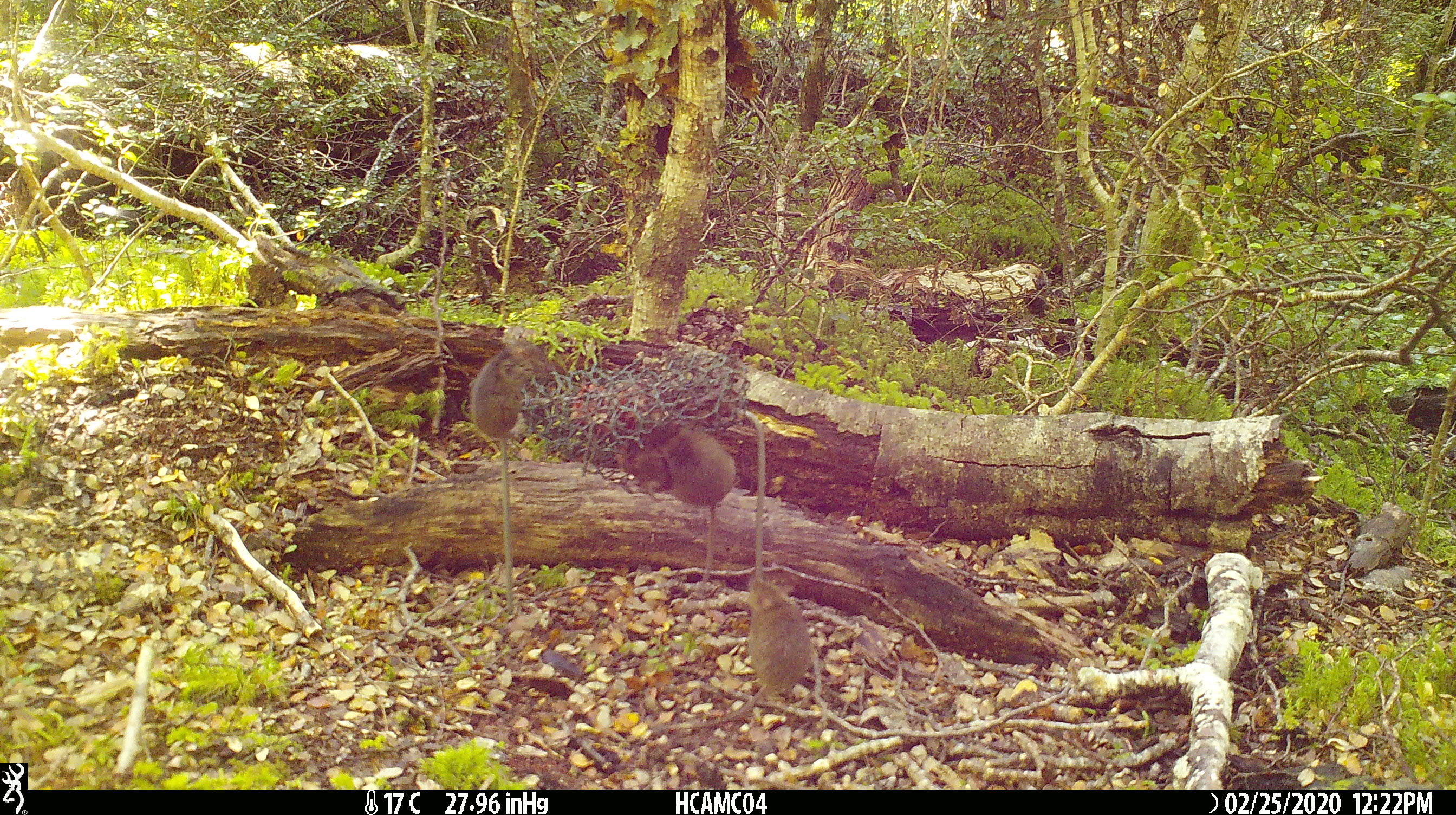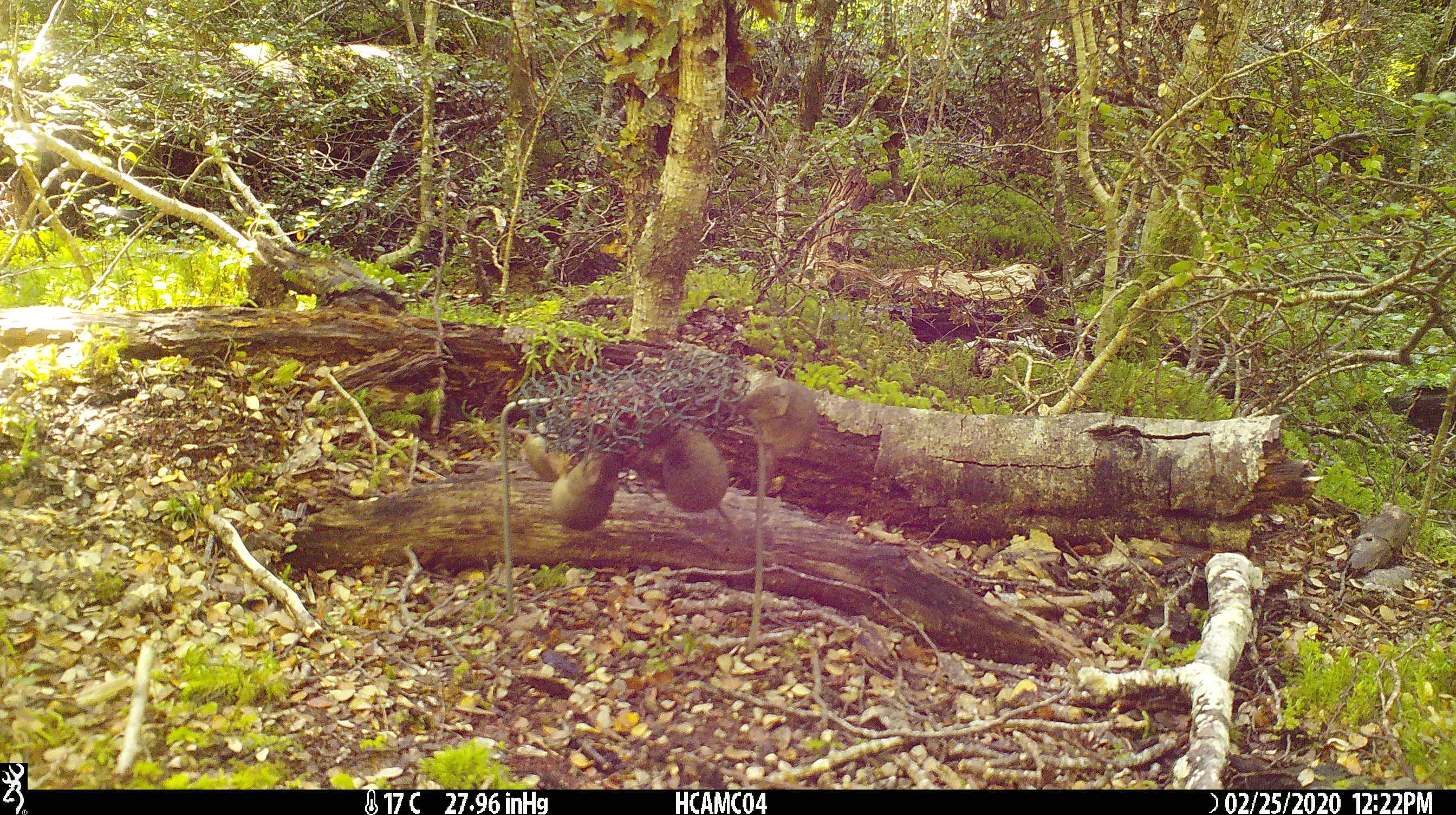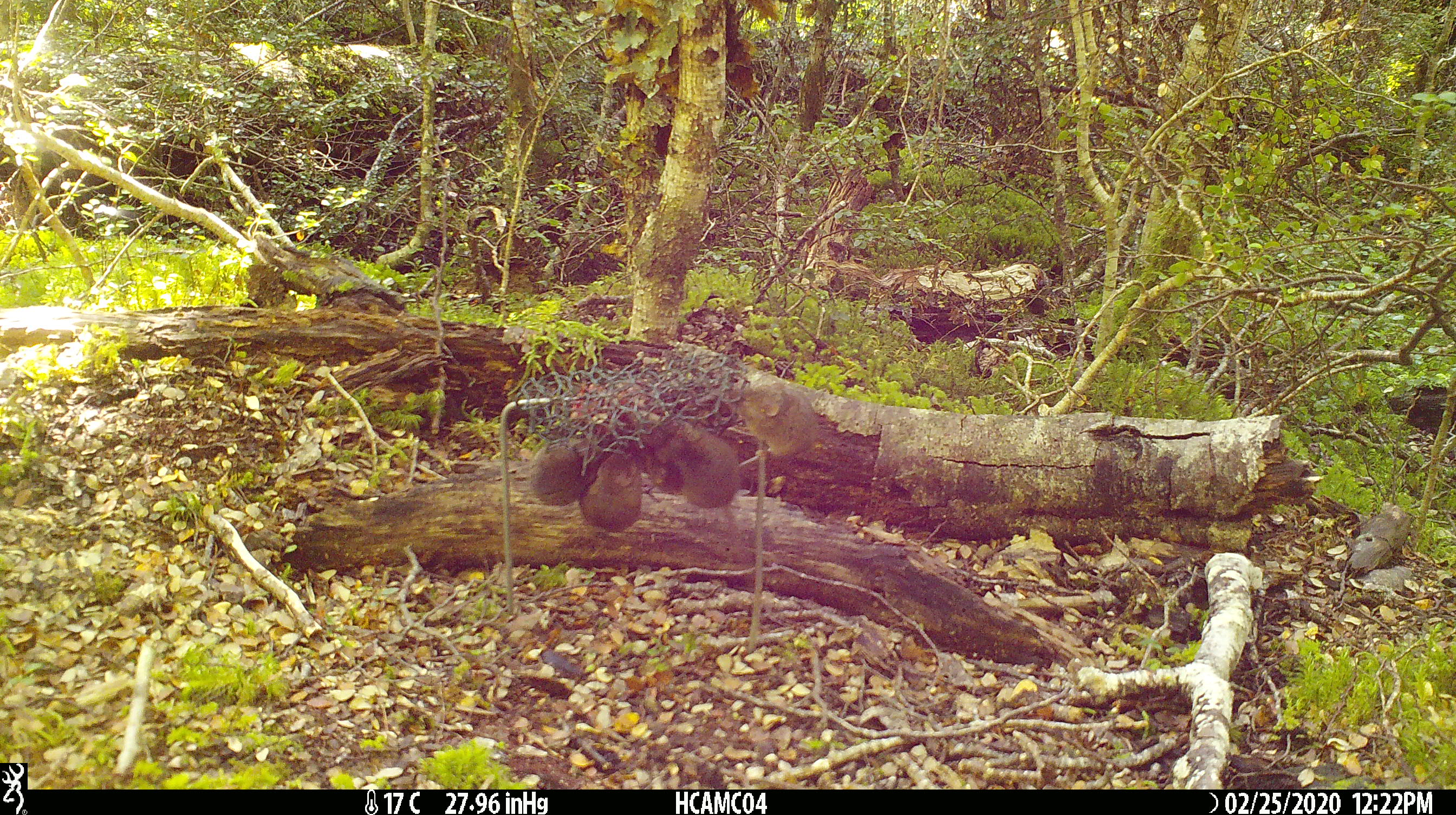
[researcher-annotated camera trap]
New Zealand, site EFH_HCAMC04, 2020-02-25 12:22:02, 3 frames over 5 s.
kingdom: Animalia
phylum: Chordata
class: Mammalia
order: Rodentia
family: Muridae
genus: Mus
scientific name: Mus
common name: mouse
Mouse (Mus).